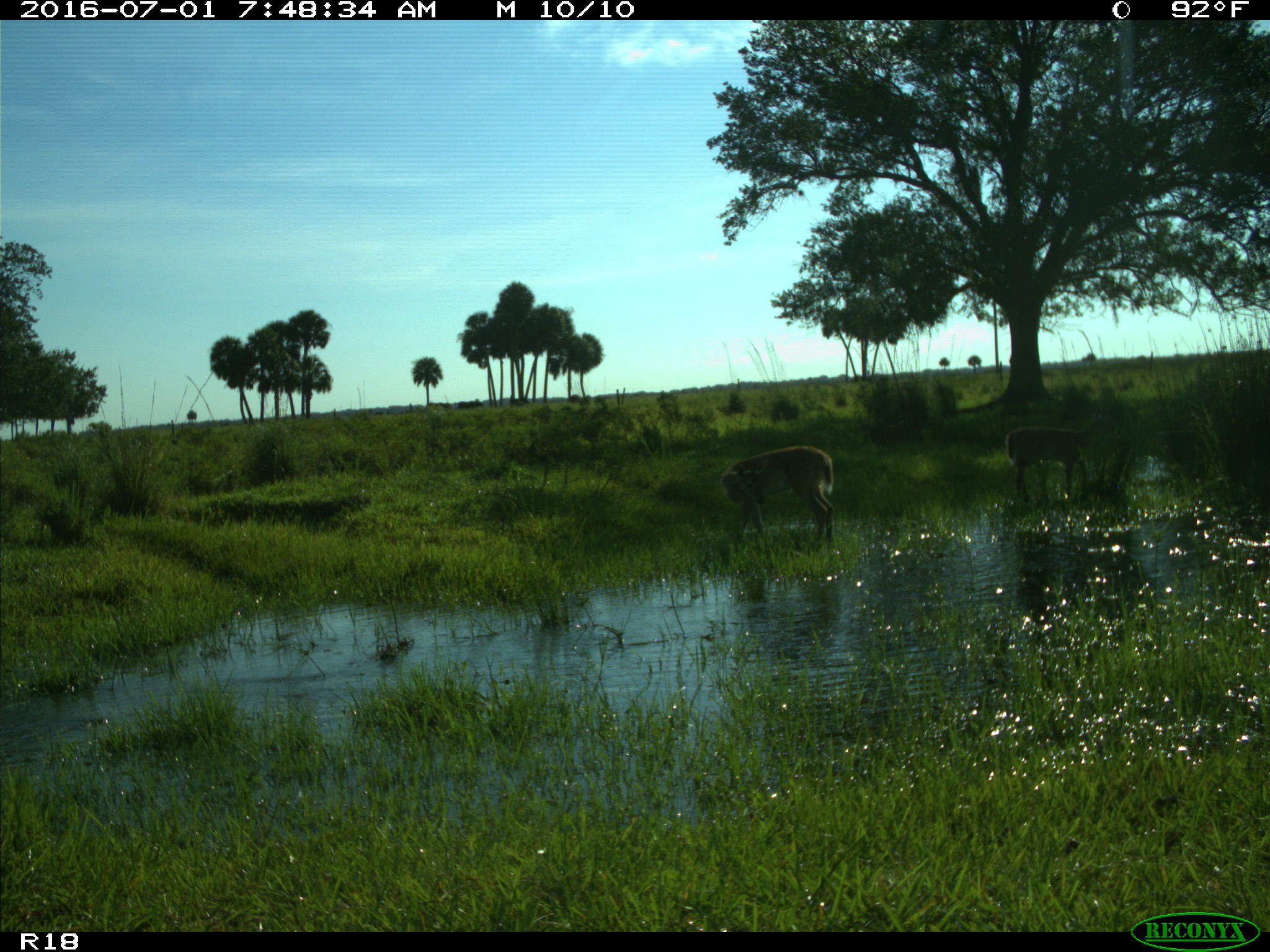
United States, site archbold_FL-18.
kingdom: Animalia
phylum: Chordata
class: Mammalia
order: Artiodactyla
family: Cervidae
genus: Odocoileus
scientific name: Odocoileus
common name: deer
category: unidentified deer